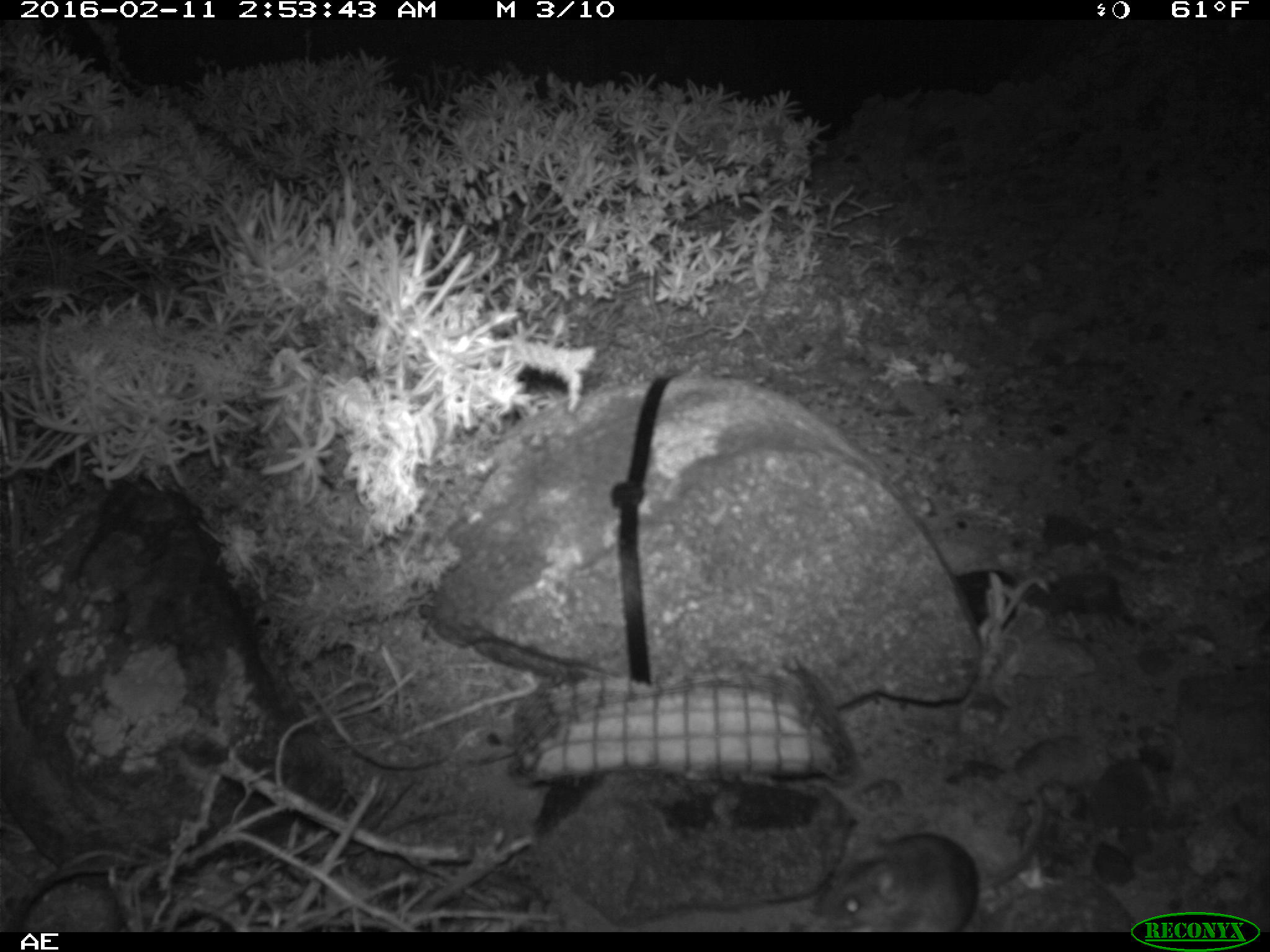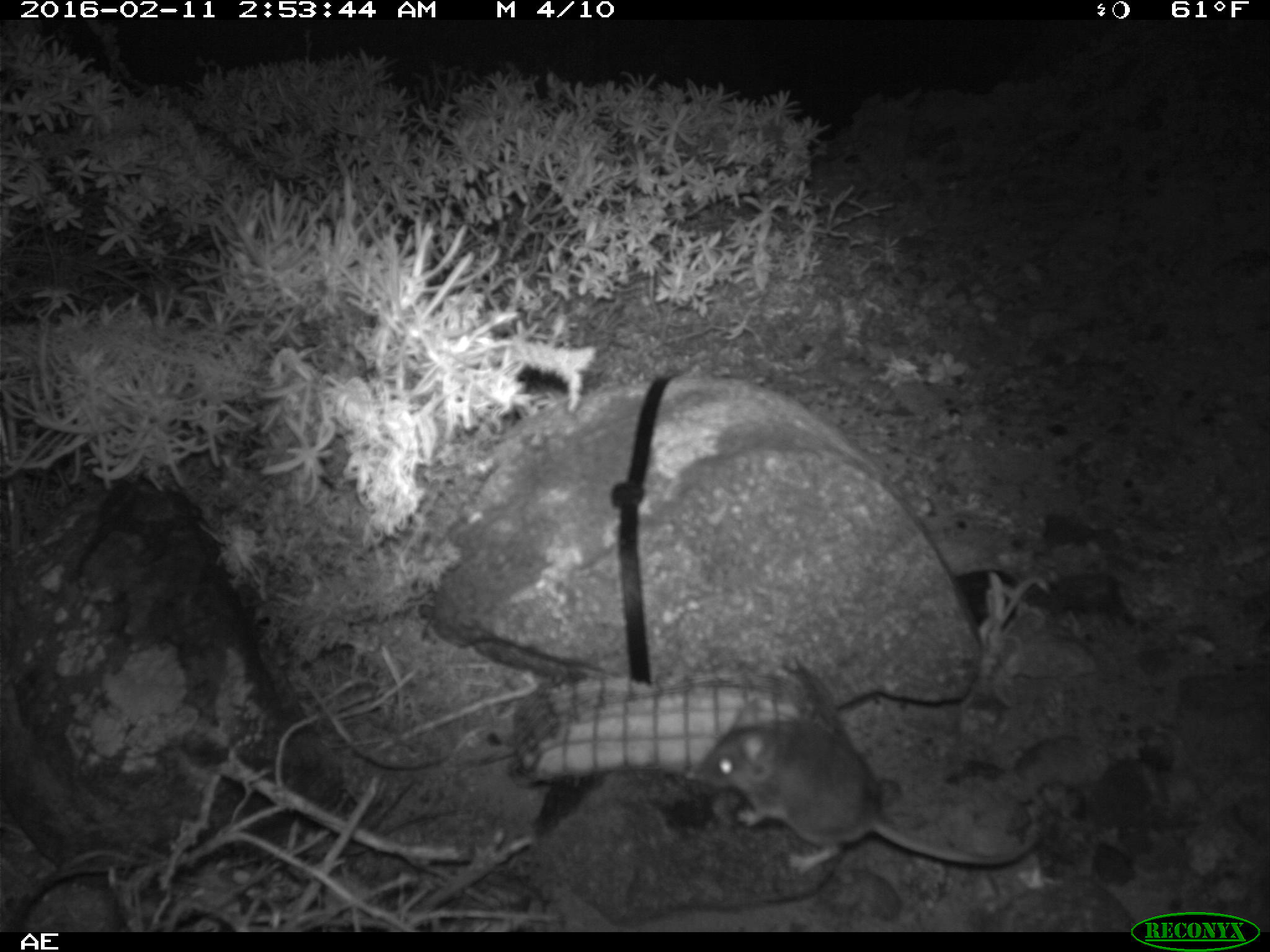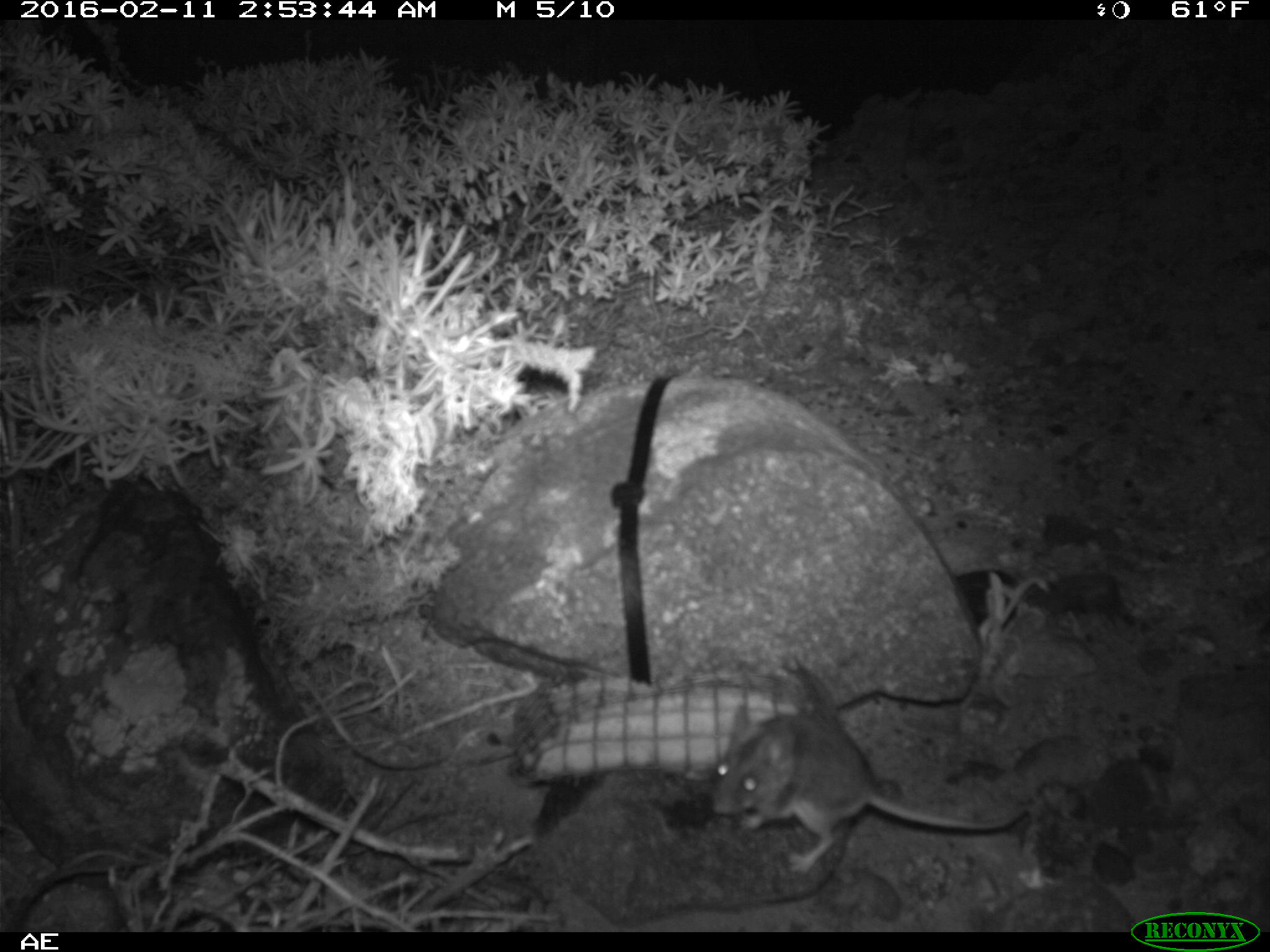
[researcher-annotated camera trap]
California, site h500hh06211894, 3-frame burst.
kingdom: Animalia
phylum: Chordata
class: Mammalia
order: Rodentia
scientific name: Rodentia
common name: rodent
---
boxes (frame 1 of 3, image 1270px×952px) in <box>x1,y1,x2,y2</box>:
rodent: <box>813,789,1044,931</box>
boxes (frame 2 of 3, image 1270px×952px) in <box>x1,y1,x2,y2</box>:
rodent: <box>699,693,1041,876</box>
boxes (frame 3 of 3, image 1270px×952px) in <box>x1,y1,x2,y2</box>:
rodent: <box>711,704,1017,878</box>